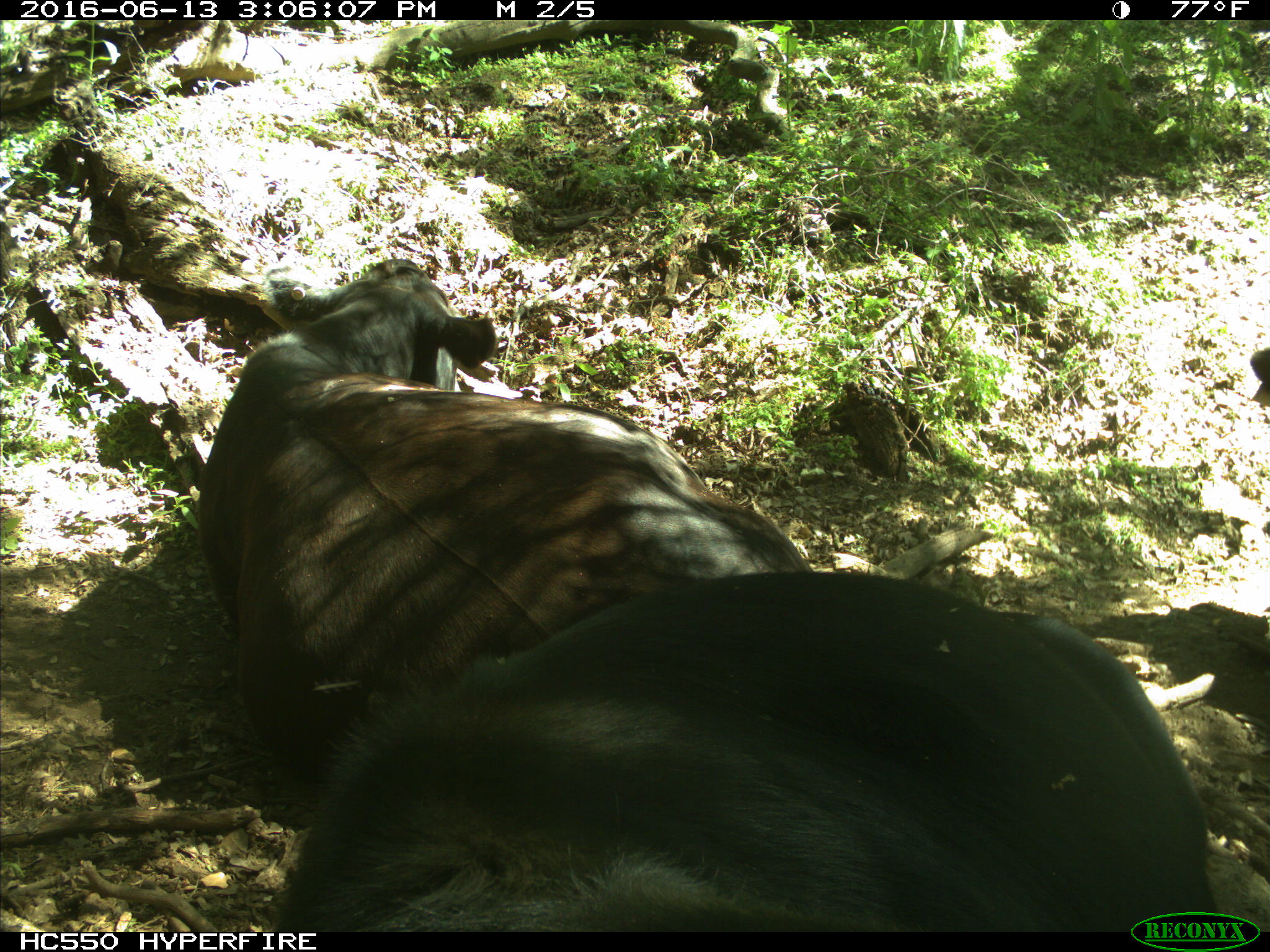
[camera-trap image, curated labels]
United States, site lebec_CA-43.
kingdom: Animalia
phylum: Chordata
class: Mammalia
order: Artiodactyla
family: Bovidae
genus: Bos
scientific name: Bos taurus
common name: domestic cow